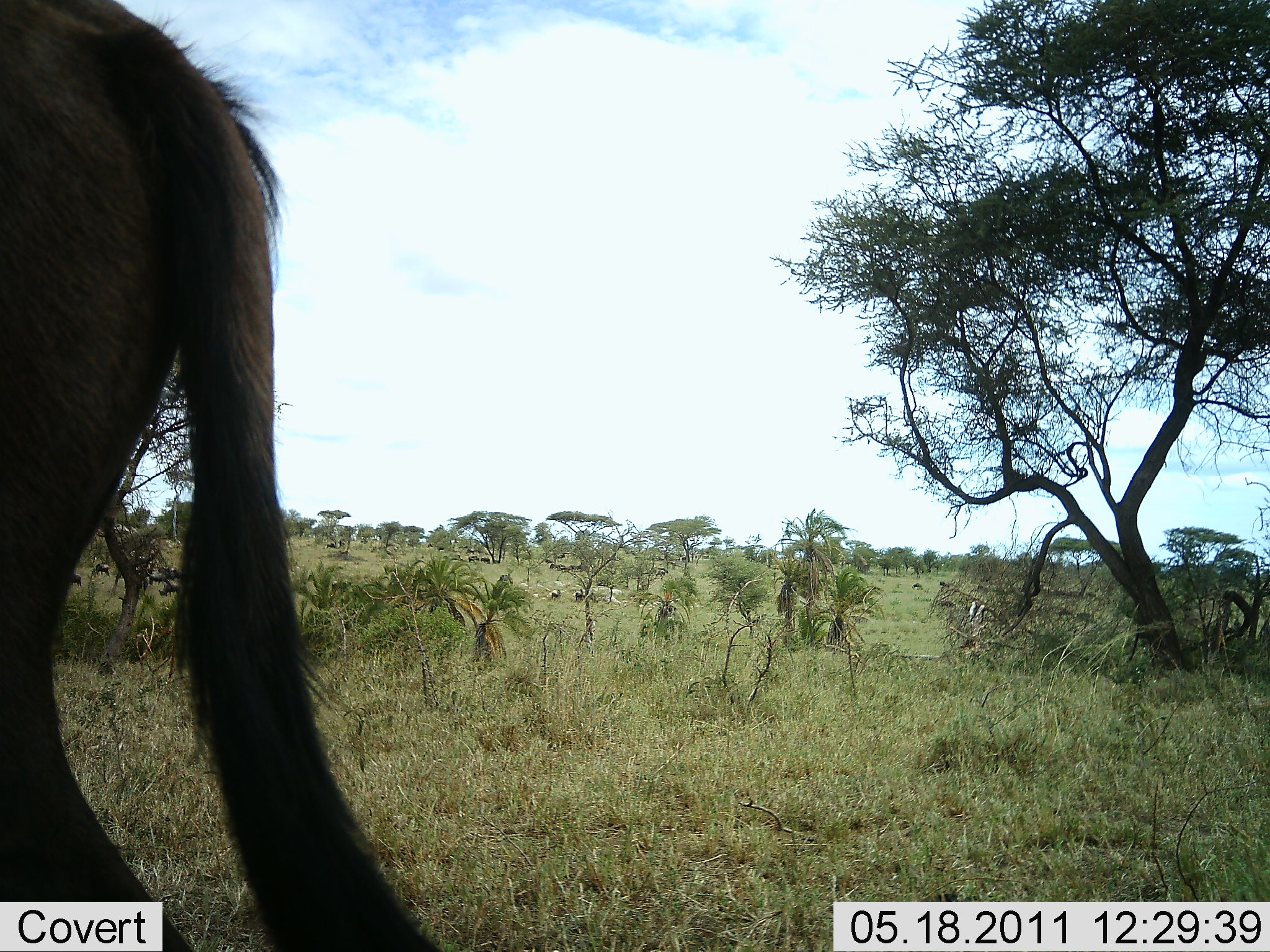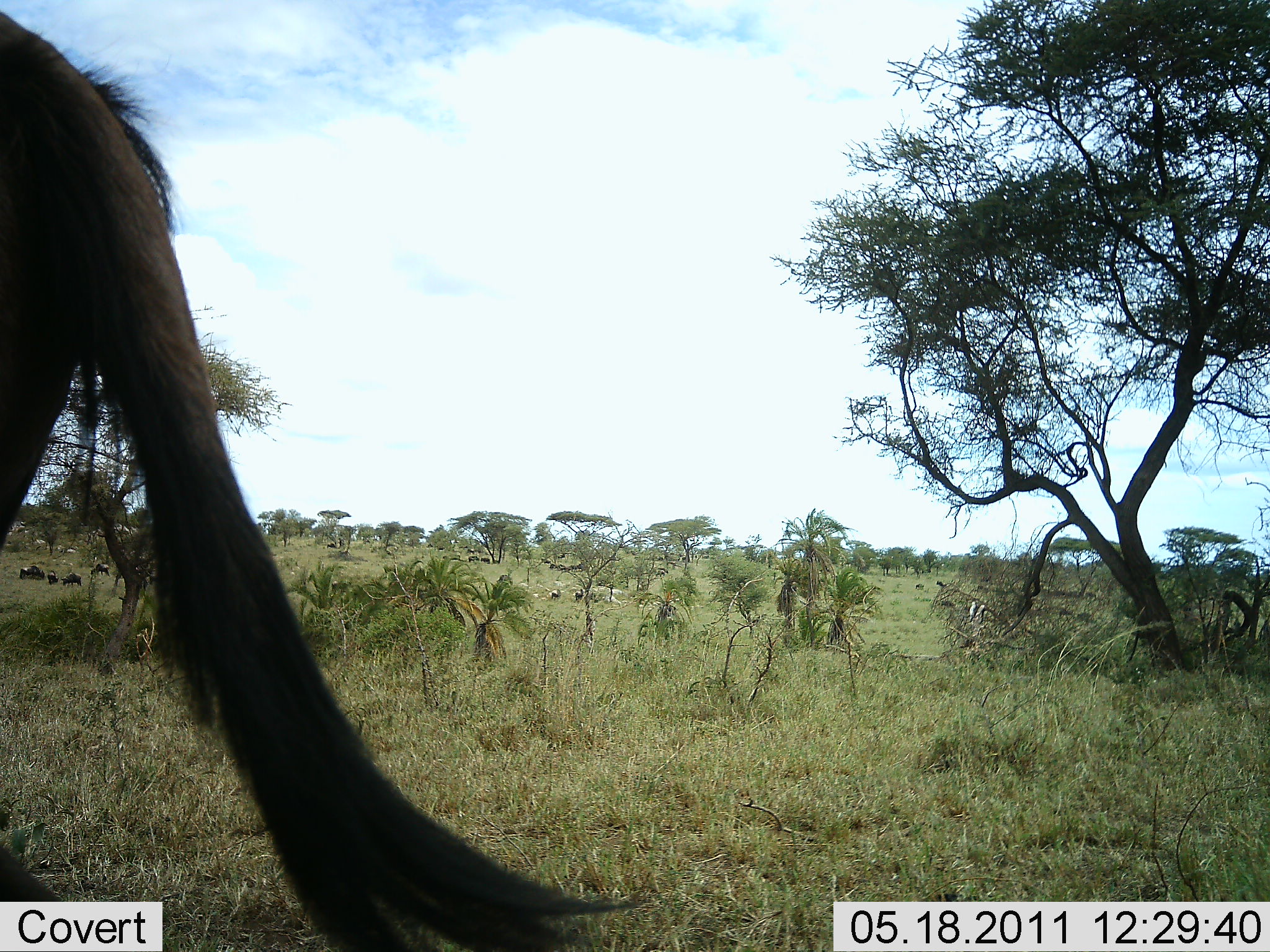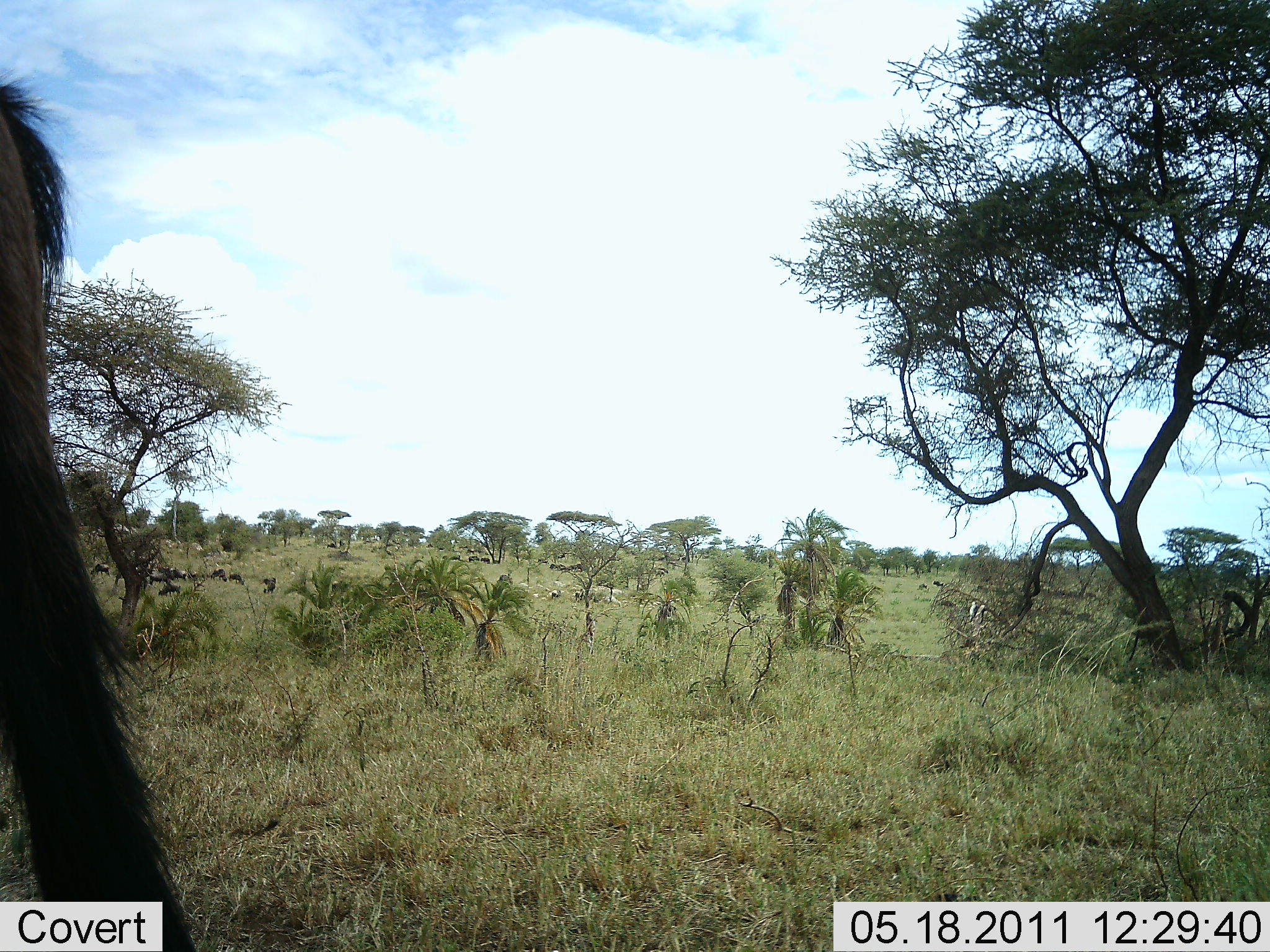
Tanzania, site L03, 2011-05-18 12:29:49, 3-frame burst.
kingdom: Animalia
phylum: Chordata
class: Mammalia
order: Artiodactyla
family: Bovidae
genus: Connochaetes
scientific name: Connochaetes taurinus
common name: blue wildebeest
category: wildebeest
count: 11-50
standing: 54%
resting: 0%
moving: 69%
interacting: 0%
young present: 0%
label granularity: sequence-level